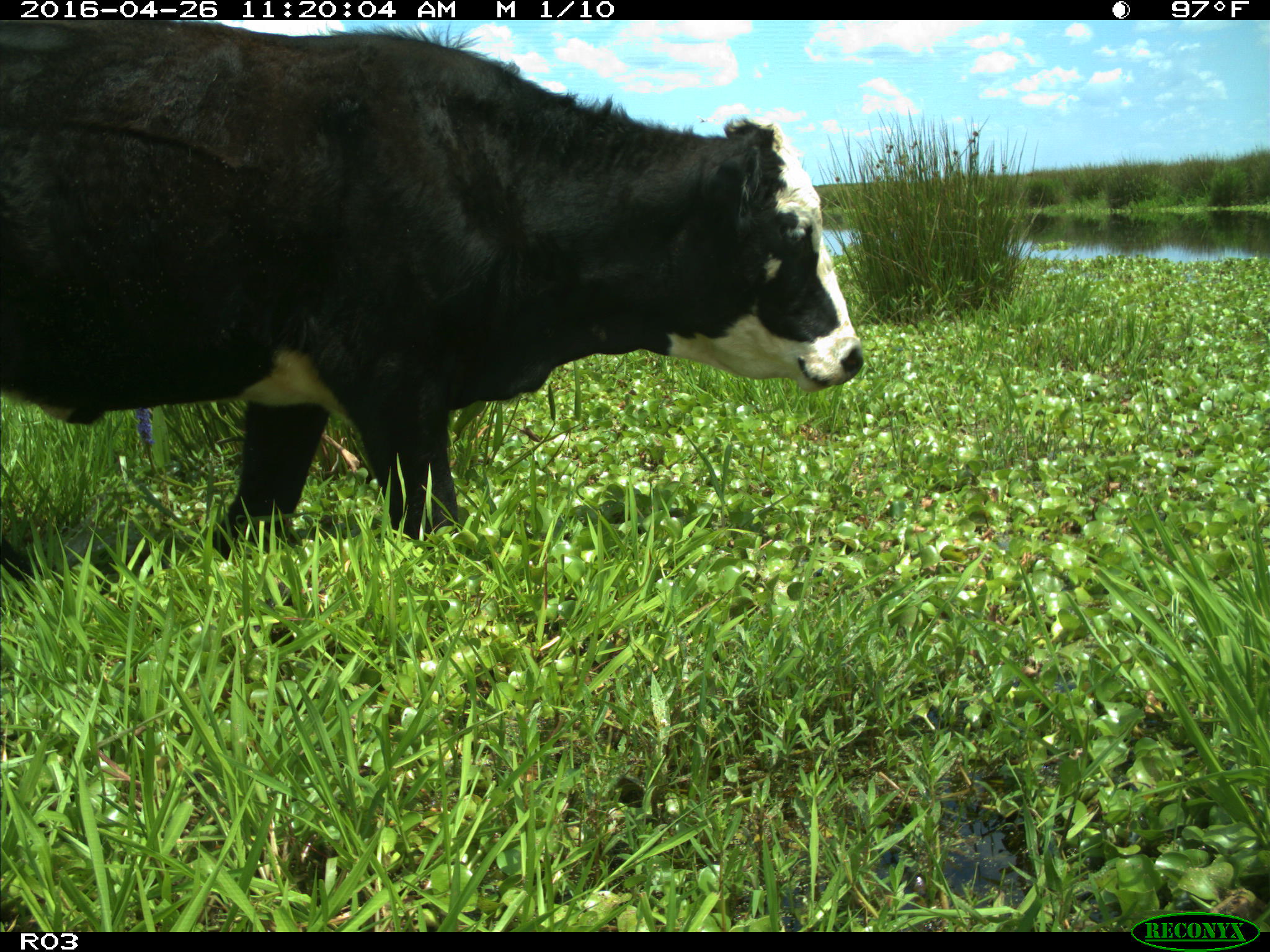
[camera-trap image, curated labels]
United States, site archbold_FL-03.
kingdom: Animalia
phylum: Chordata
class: Mammalia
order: Artiodactyla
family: Bovidae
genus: Bos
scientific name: Bos taurus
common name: domestic cow